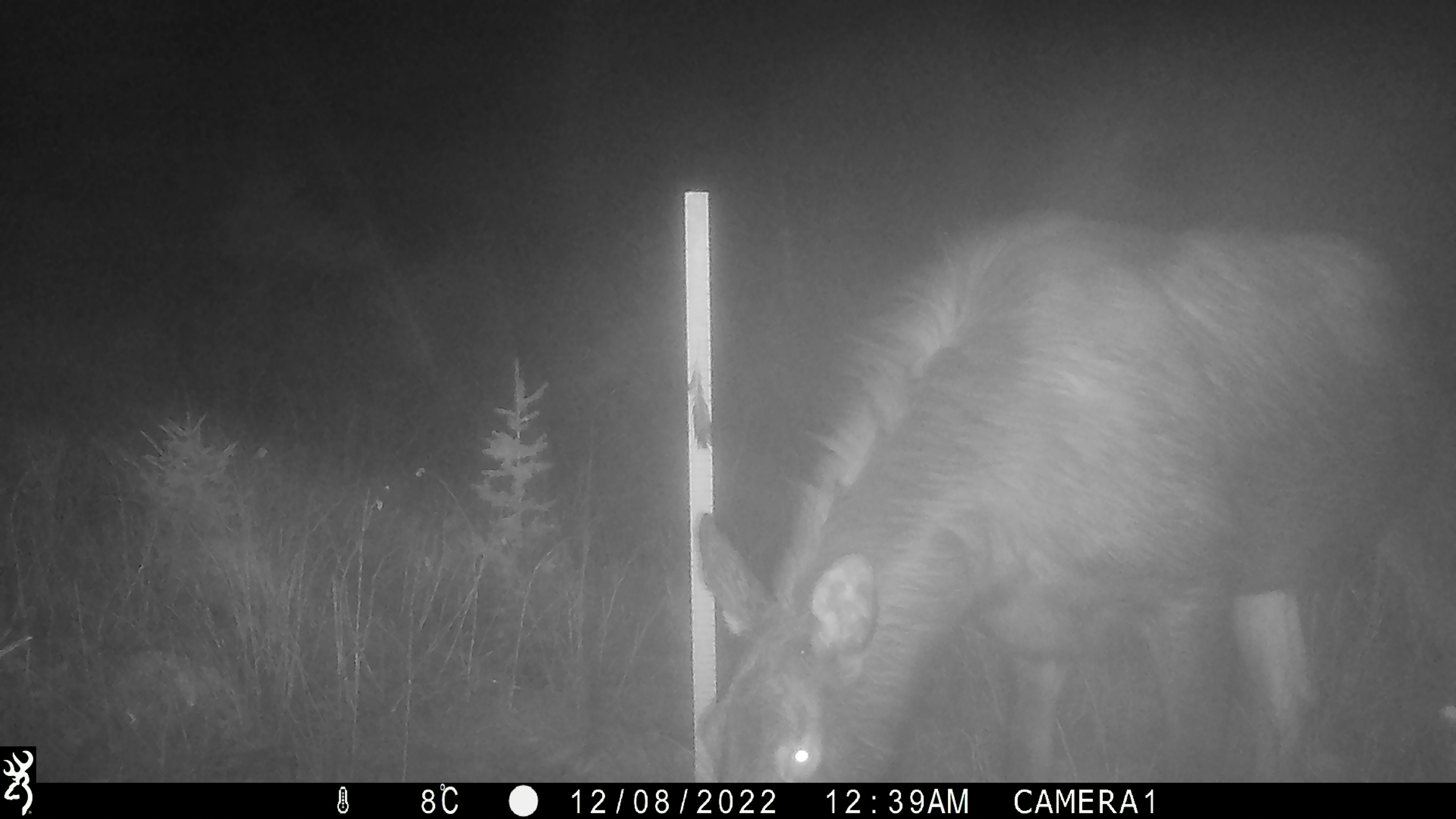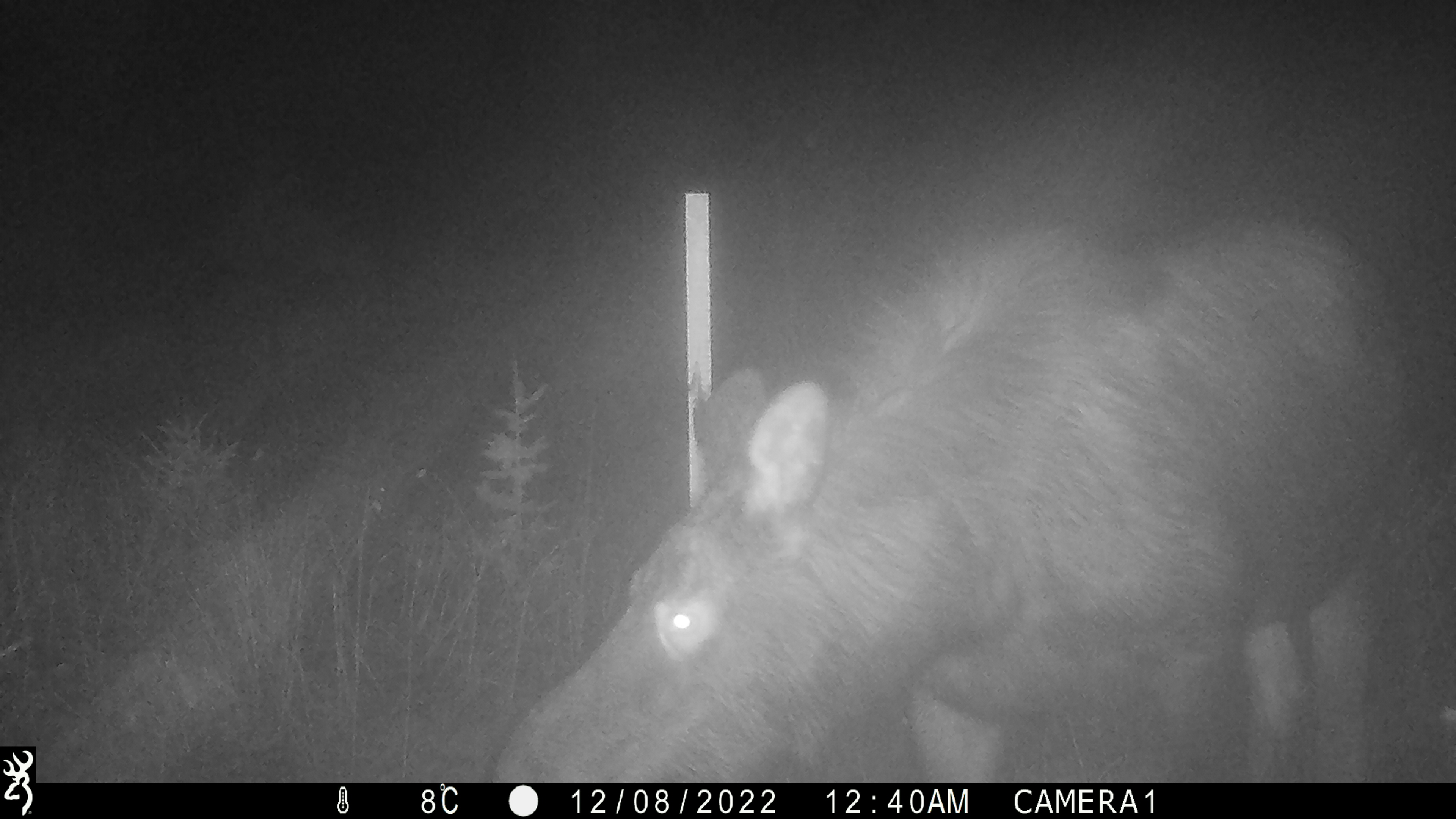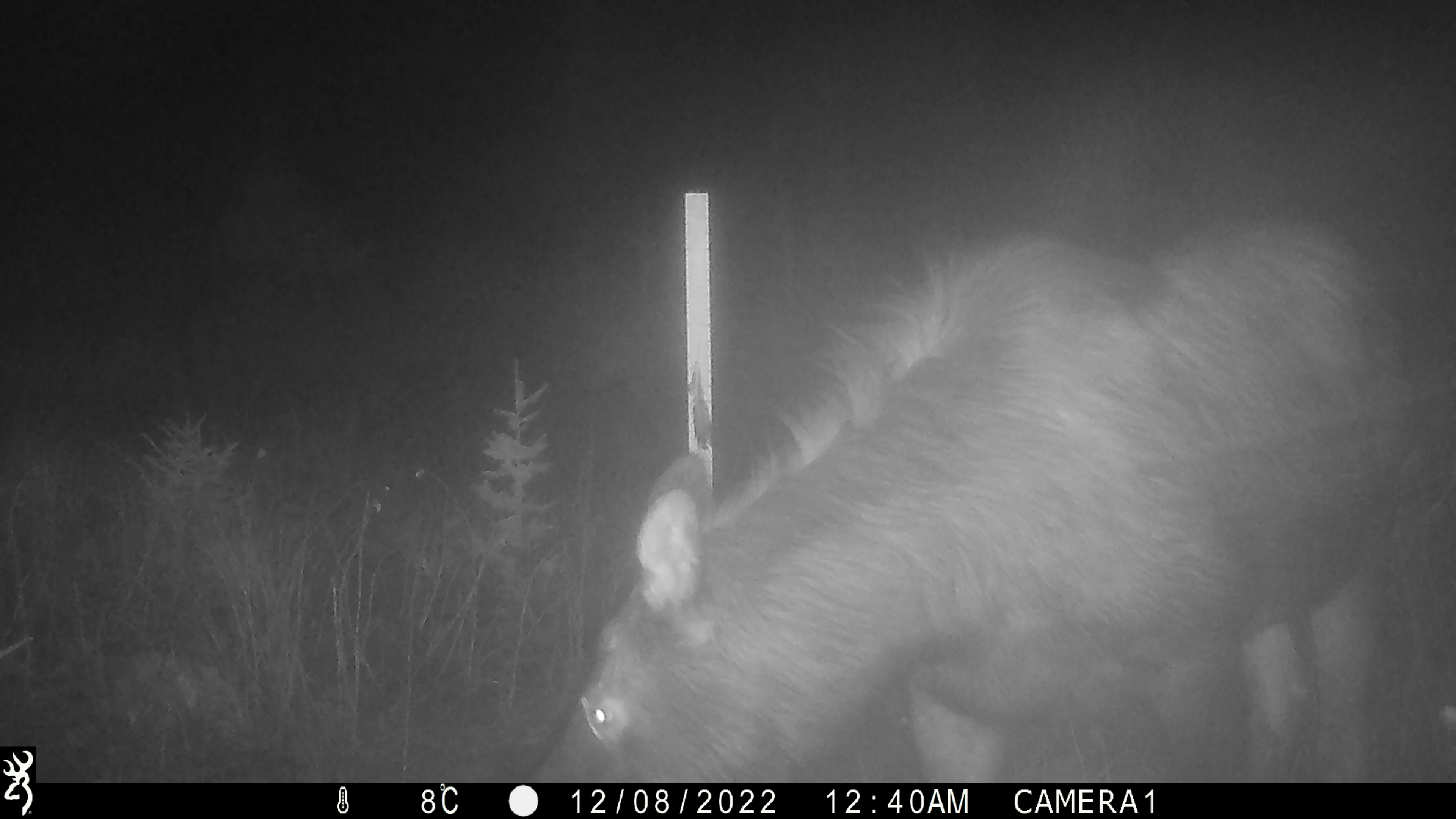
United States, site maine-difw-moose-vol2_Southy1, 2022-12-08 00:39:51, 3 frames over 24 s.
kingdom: Animalia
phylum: Chordata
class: Mammalia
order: Artiodactyla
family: Cervidae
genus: Alces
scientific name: Alces alces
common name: moose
Moose (Alces alces).